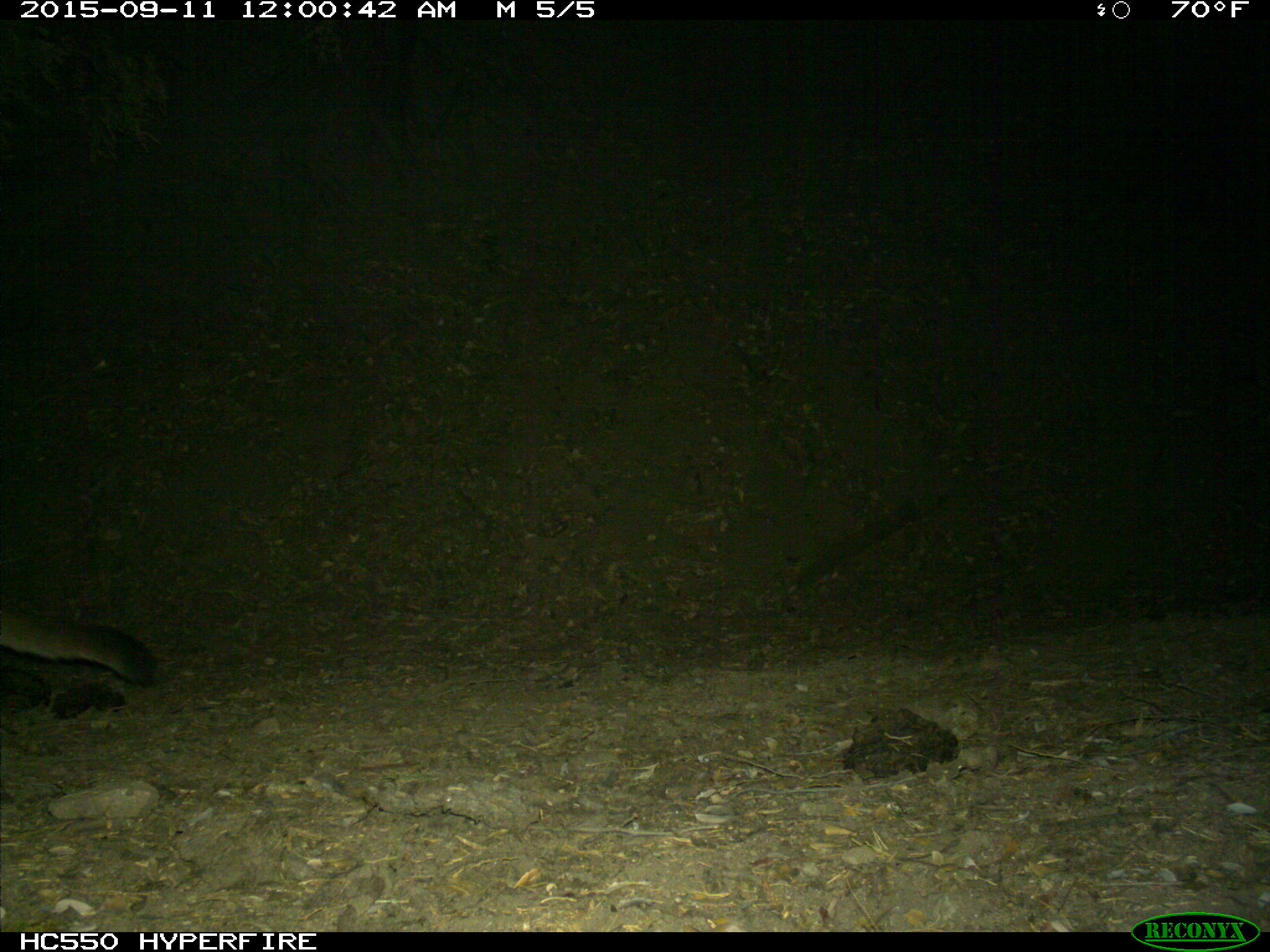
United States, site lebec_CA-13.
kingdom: Animalia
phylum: Chordata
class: Mammalia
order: Carnivora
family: Felidae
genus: Puma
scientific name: Puma concolor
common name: mountain lion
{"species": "Puma concolor (mountain lion)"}